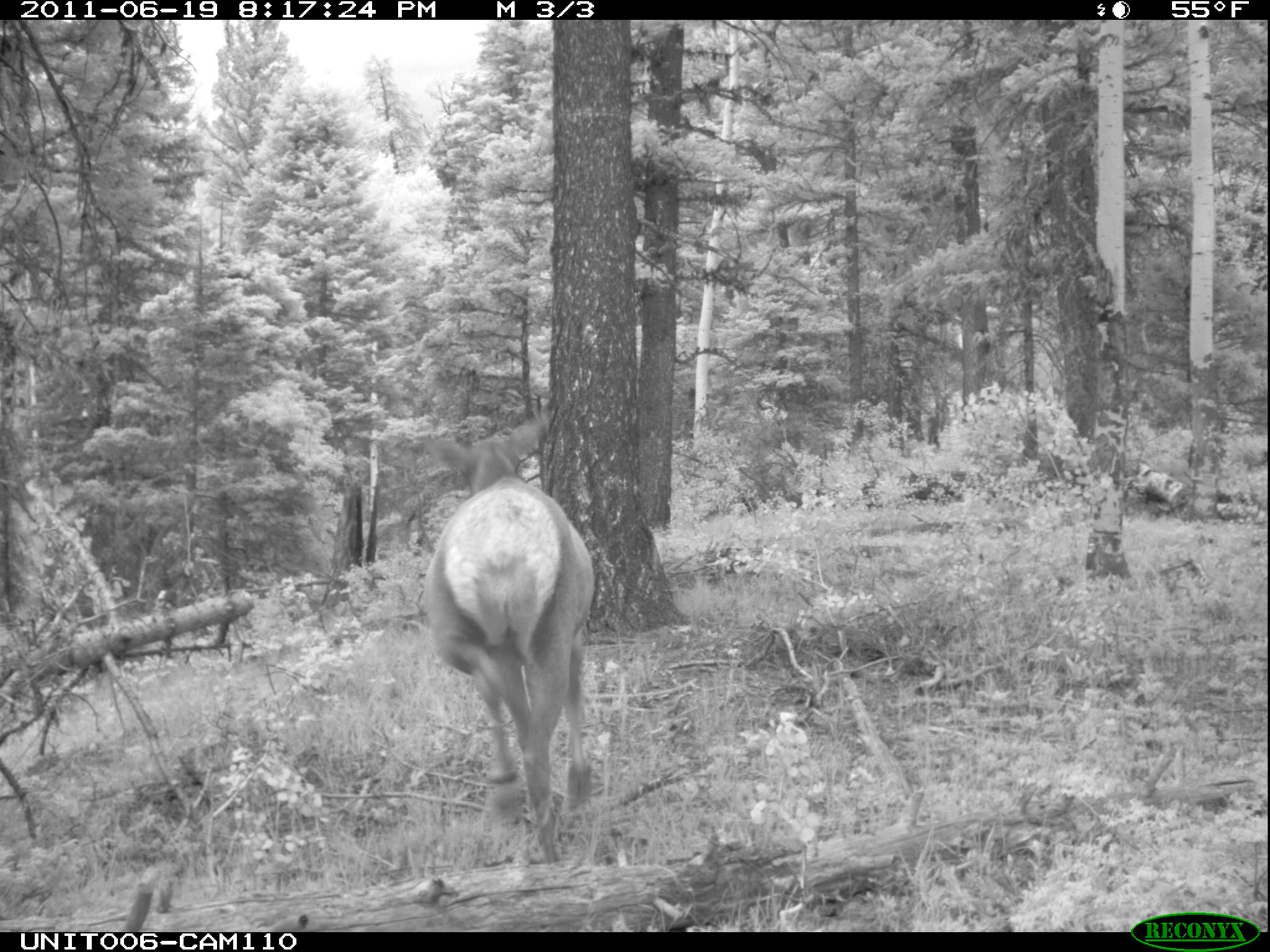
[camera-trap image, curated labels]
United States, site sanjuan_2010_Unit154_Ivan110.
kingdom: Animalia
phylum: Chordata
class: Mammalia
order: Artiodactyla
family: Cervidae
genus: Cervus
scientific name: Cervus elaphus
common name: red deer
Cervus elaphus (red deer).